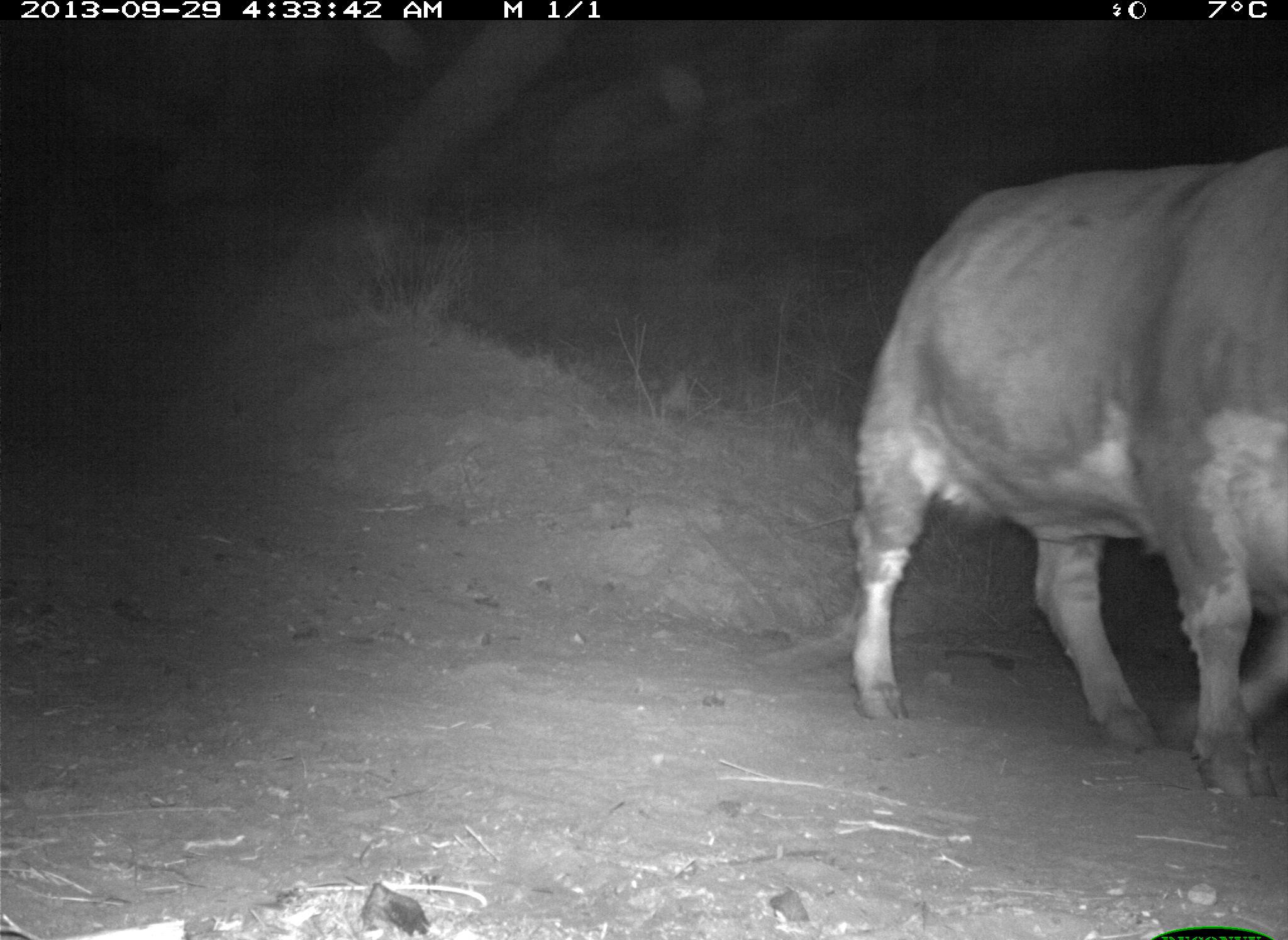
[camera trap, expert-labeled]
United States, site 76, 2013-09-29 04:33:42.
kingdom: Animalia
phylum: Chordata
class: Mammalia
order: Artiodactyla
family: Bovidae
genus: Bos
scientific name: Bos taurus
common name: cow